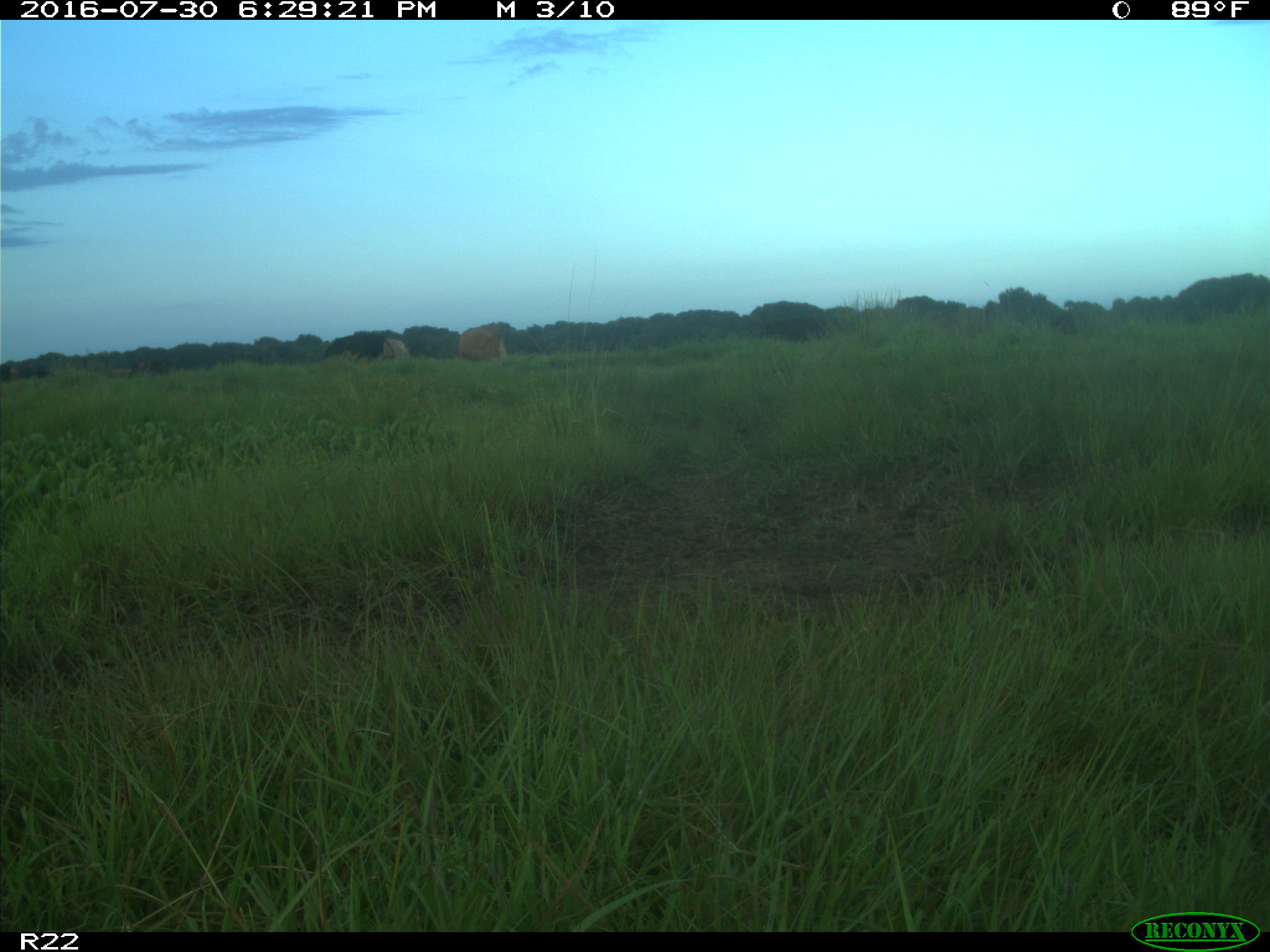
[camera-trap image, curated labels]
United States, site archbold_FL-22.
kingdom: Animalia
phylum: Chordata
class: Mammalia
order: Artiodactyla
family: Bovidae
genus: Bos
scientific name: Bos taurus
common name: domestic cow